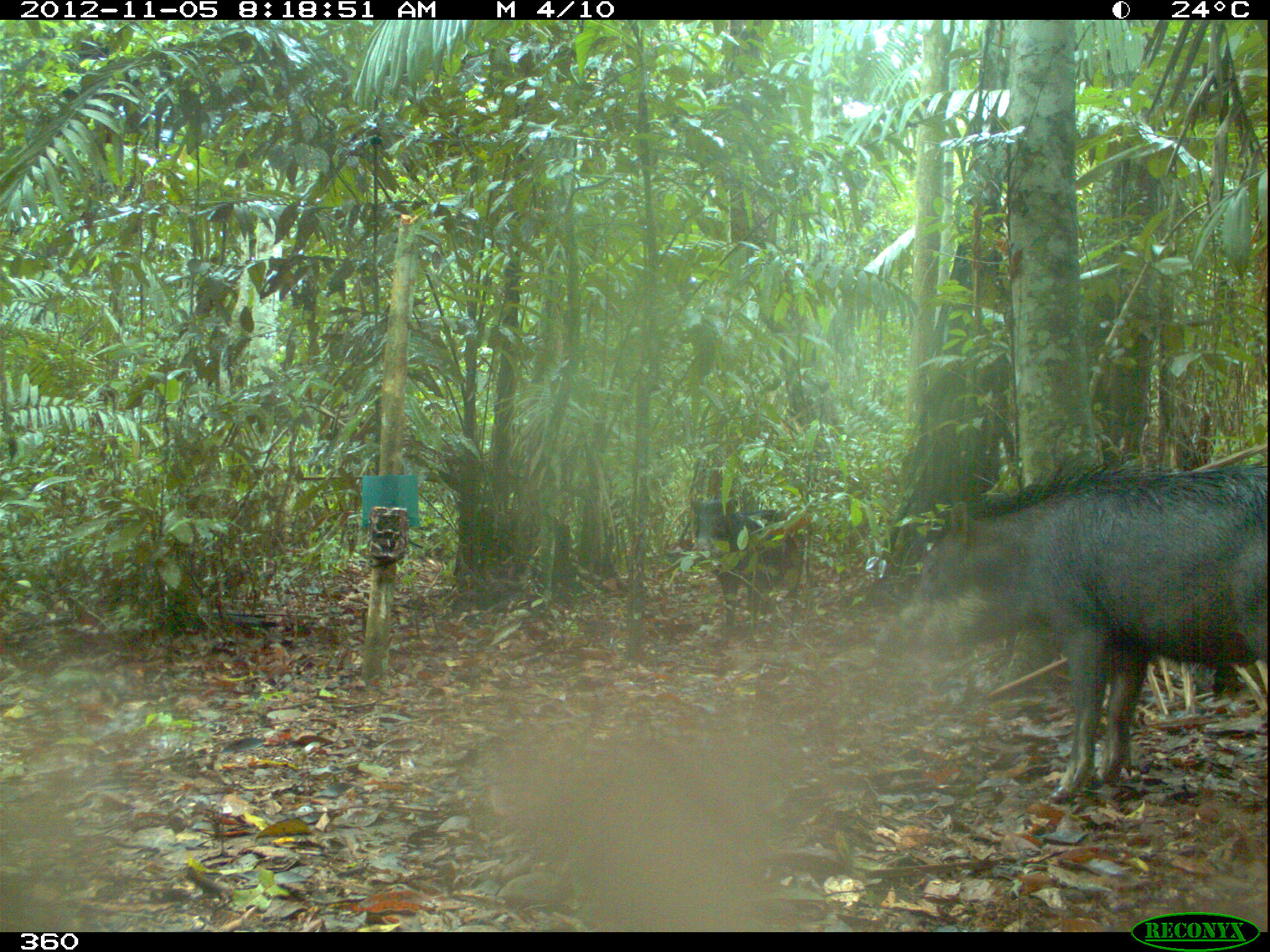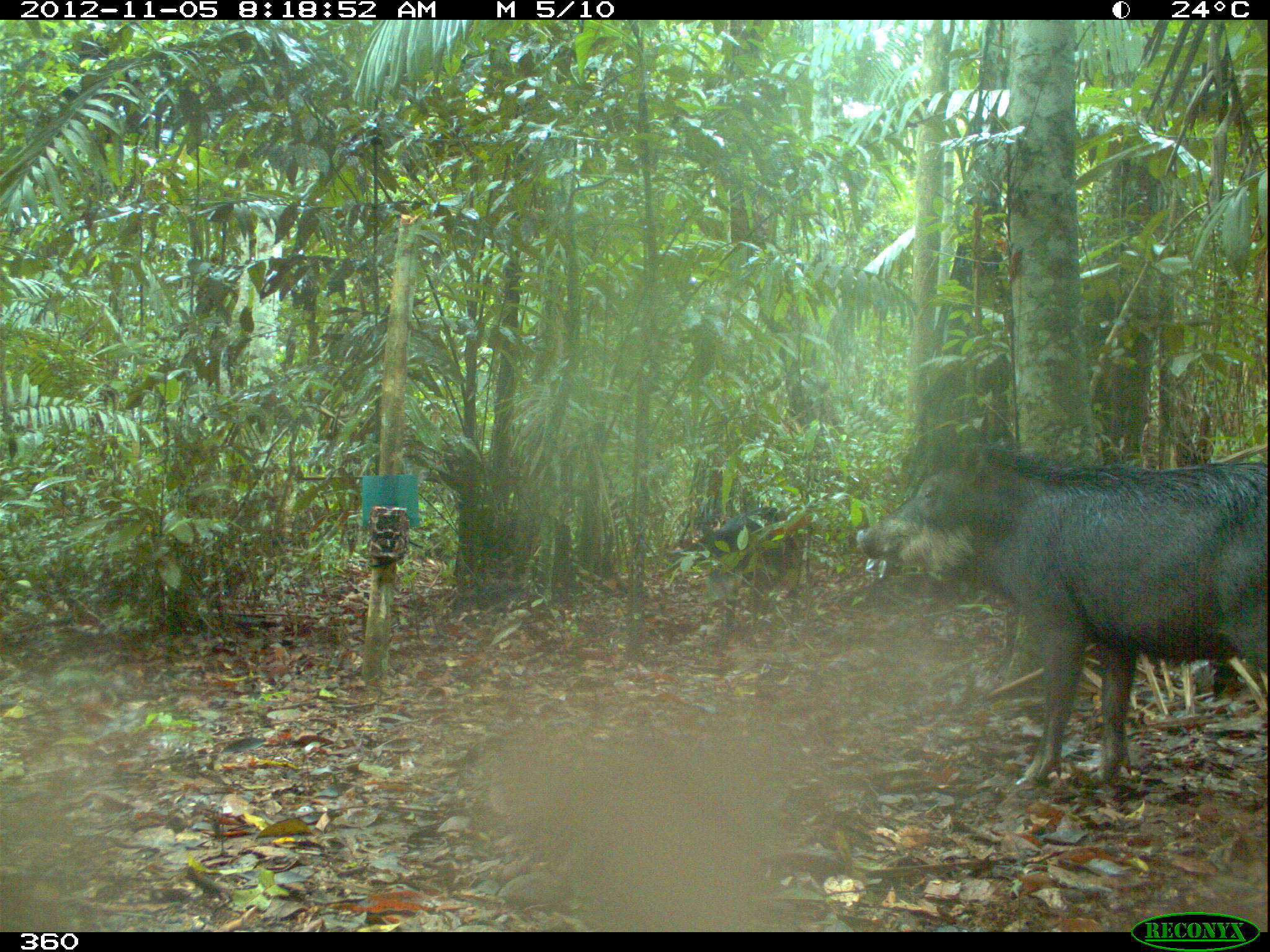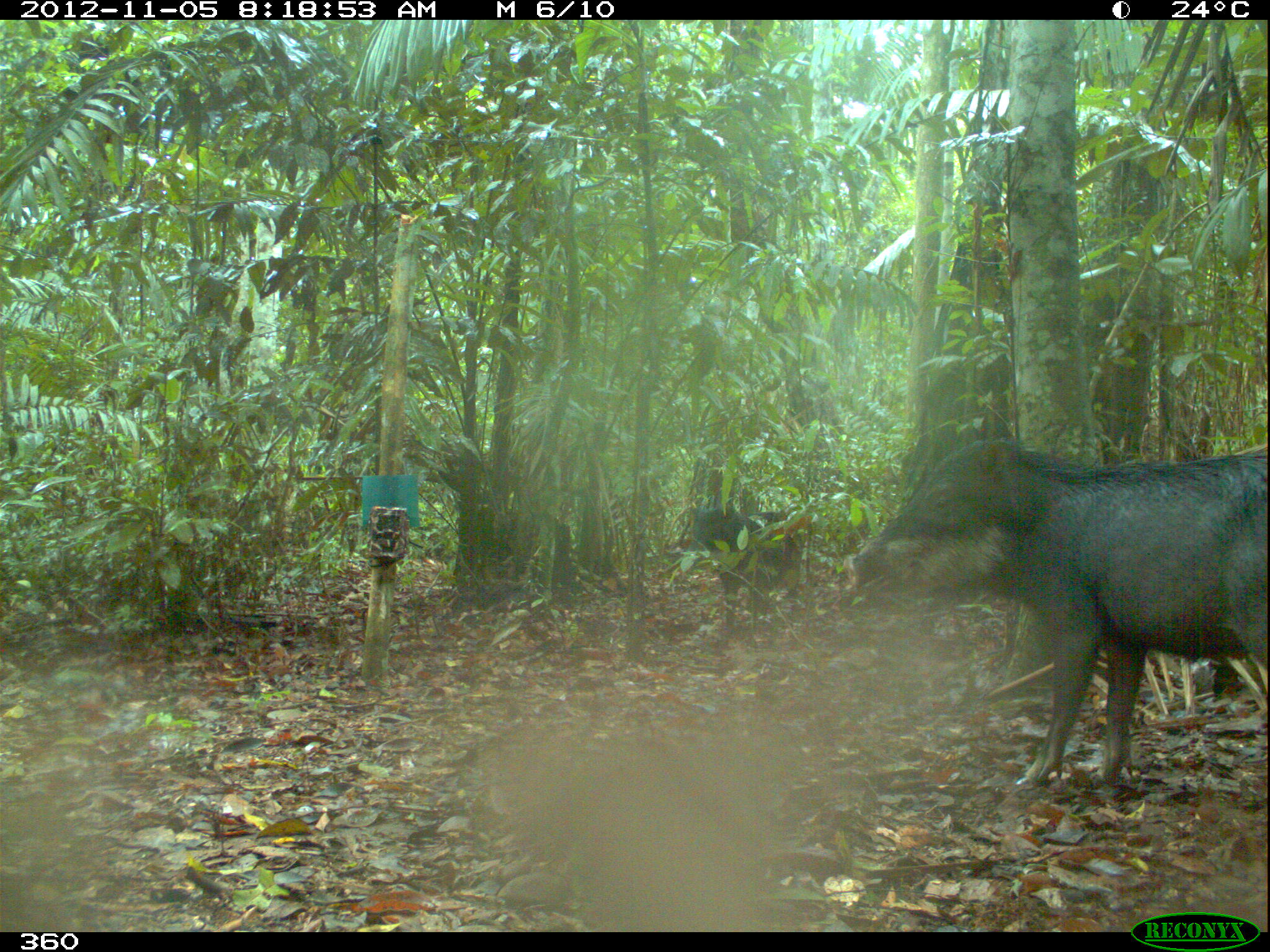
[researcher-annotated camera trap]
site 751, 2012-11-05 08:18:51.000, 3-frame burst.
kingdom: Animalia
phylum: Chordata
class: Mammalia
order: Artiodactyla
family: Tayassuidae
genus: Tayassu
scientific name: Tayassu pecari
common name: white-lipped peccary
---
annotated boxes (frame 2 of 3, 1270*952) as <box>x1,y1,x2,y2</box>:
tayassu pecari: <box>855,438,1267,787</box>; <box>668,505,797,631</box>